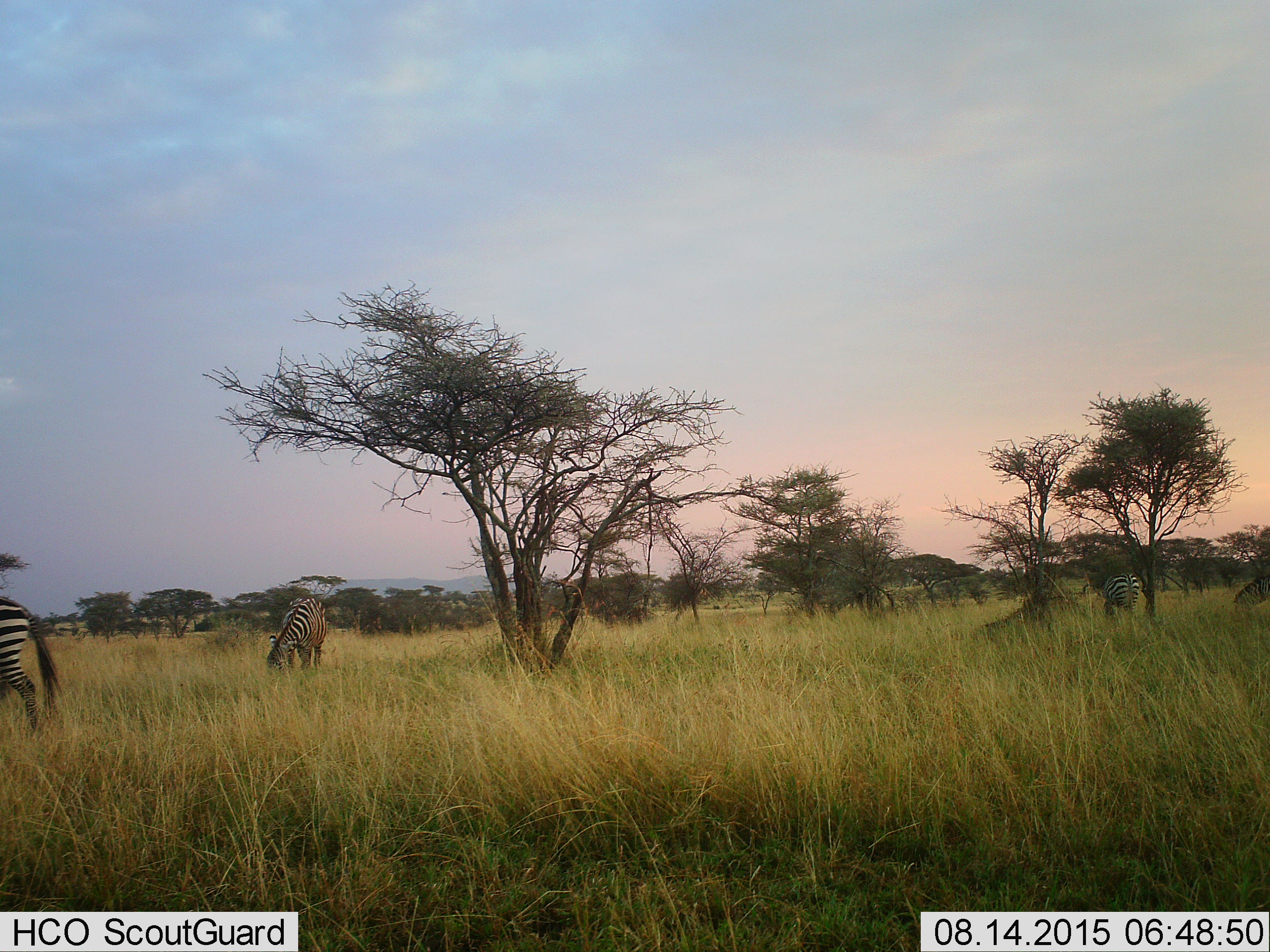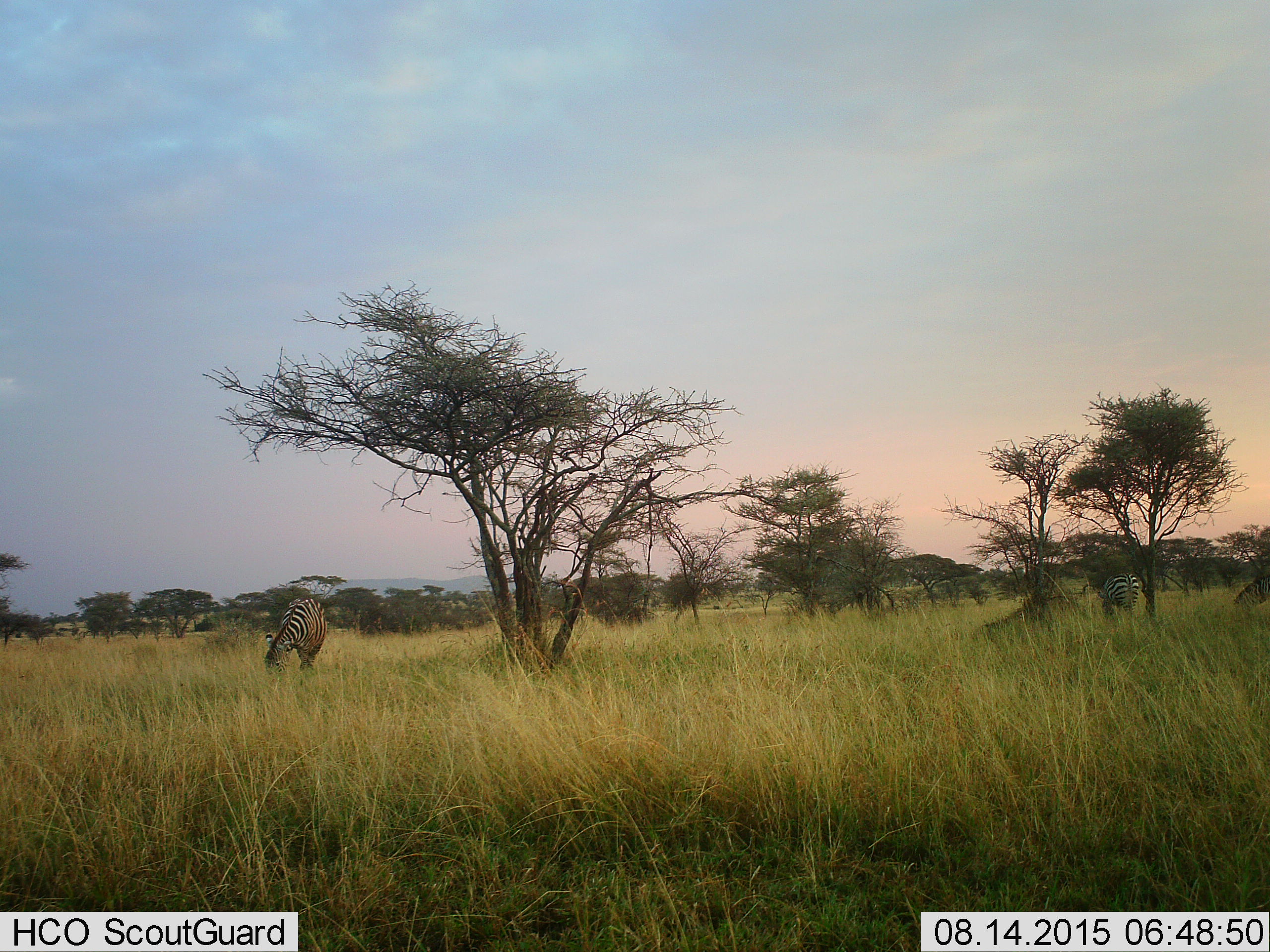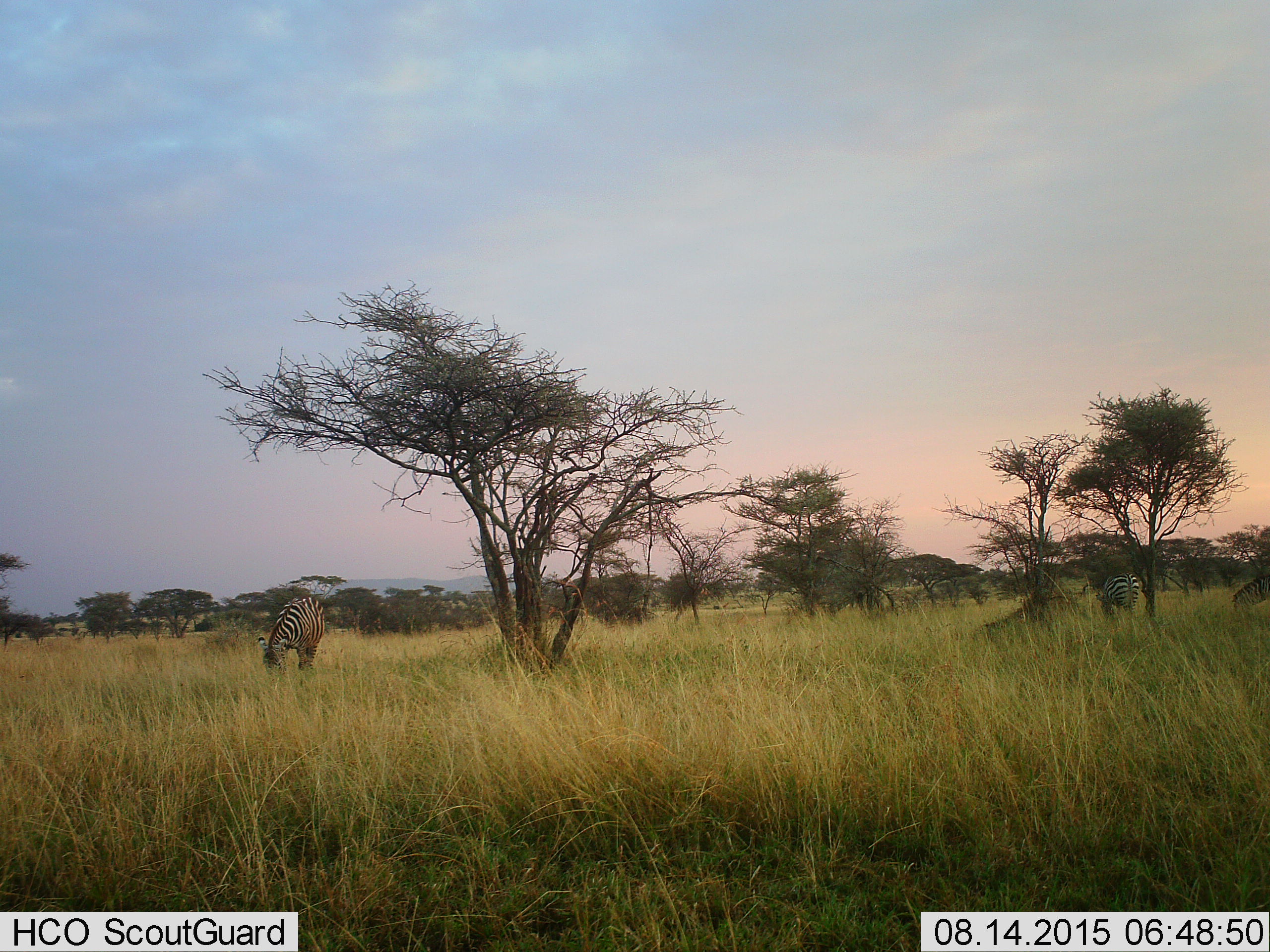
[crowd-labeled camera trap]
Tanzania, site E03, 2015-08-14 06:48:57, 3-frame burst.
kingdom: Animalia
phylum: Chordata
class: Mammalia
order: Perissodactyla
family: Equidae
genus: Equus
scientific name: Equus quagga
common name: plains zebra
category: zebra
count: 4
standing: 22%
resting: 0%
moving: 39%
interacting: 6%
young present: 0%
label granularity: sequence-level